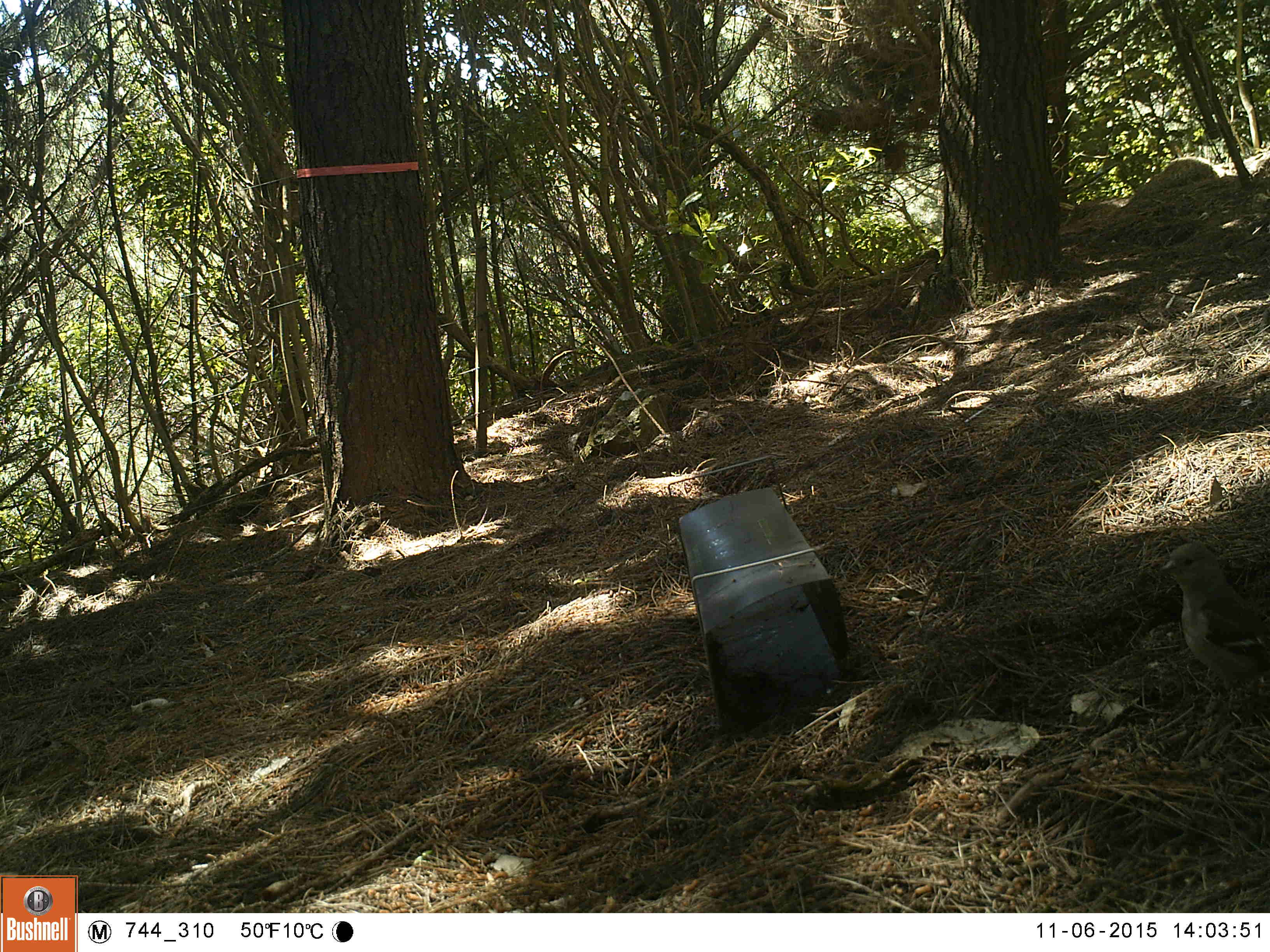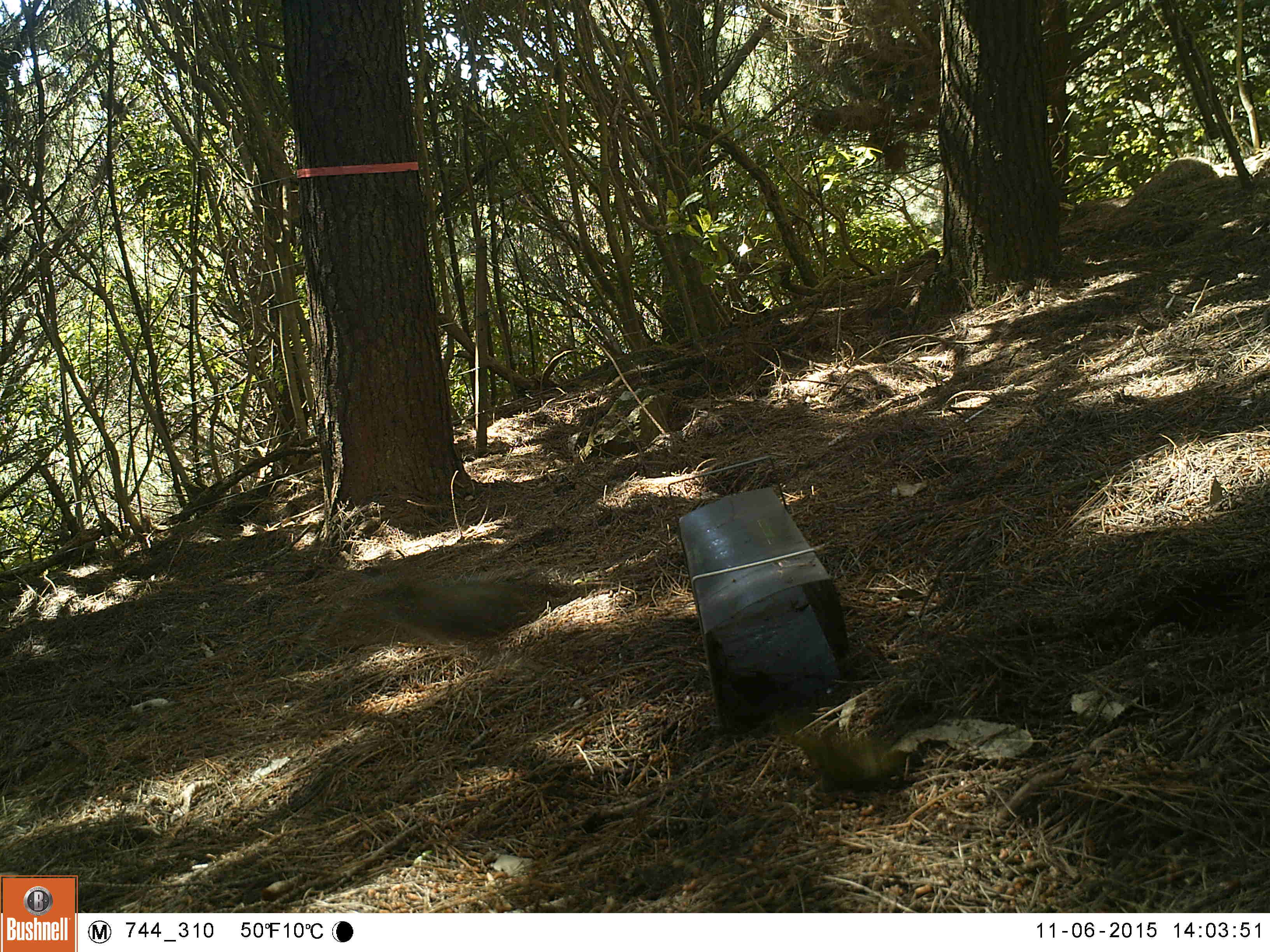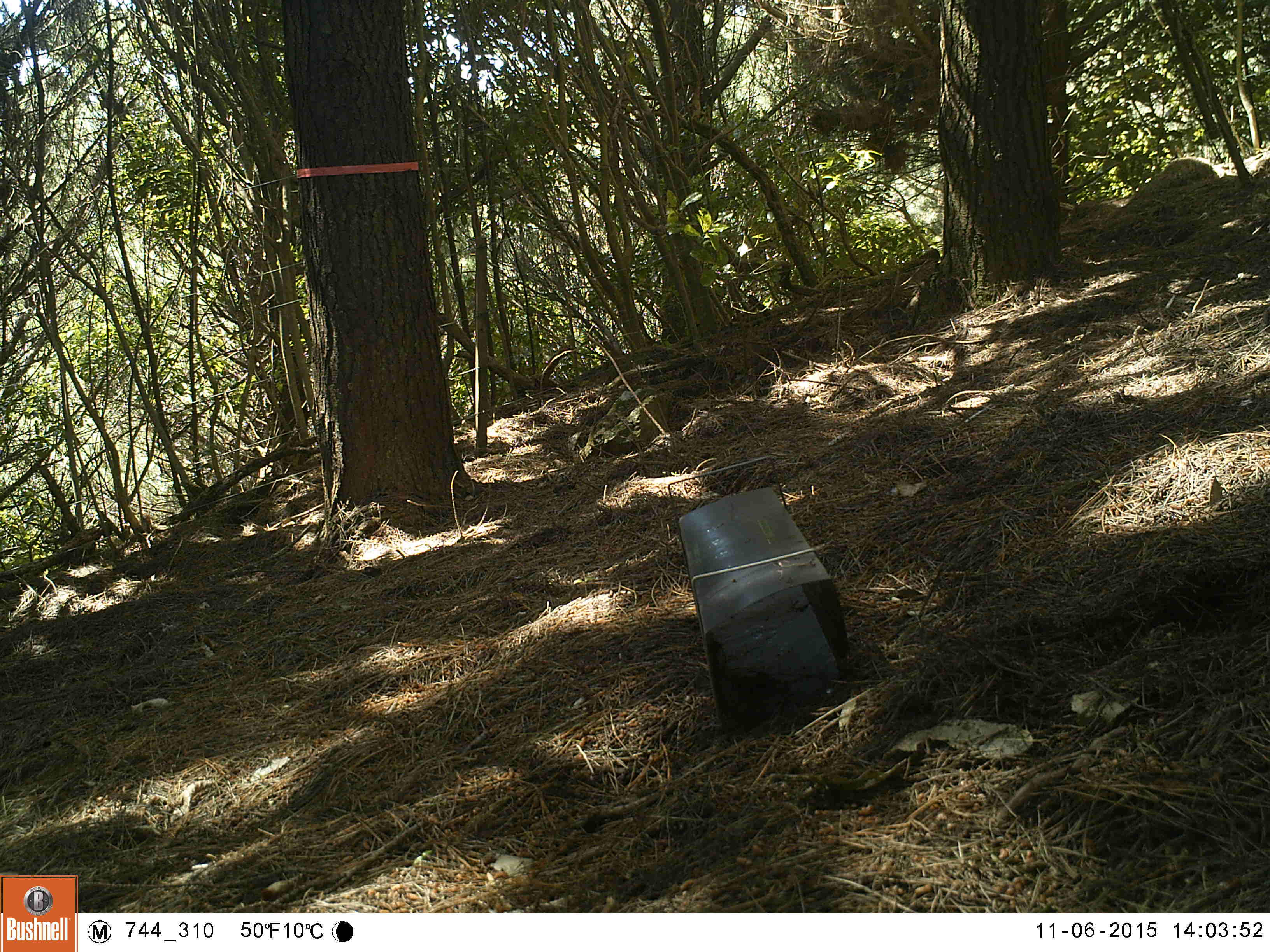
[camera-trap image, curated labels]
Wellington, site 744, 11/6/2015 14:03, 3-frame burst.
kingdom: Animalia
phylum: Chordata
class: Aves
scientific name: Aves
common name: bird